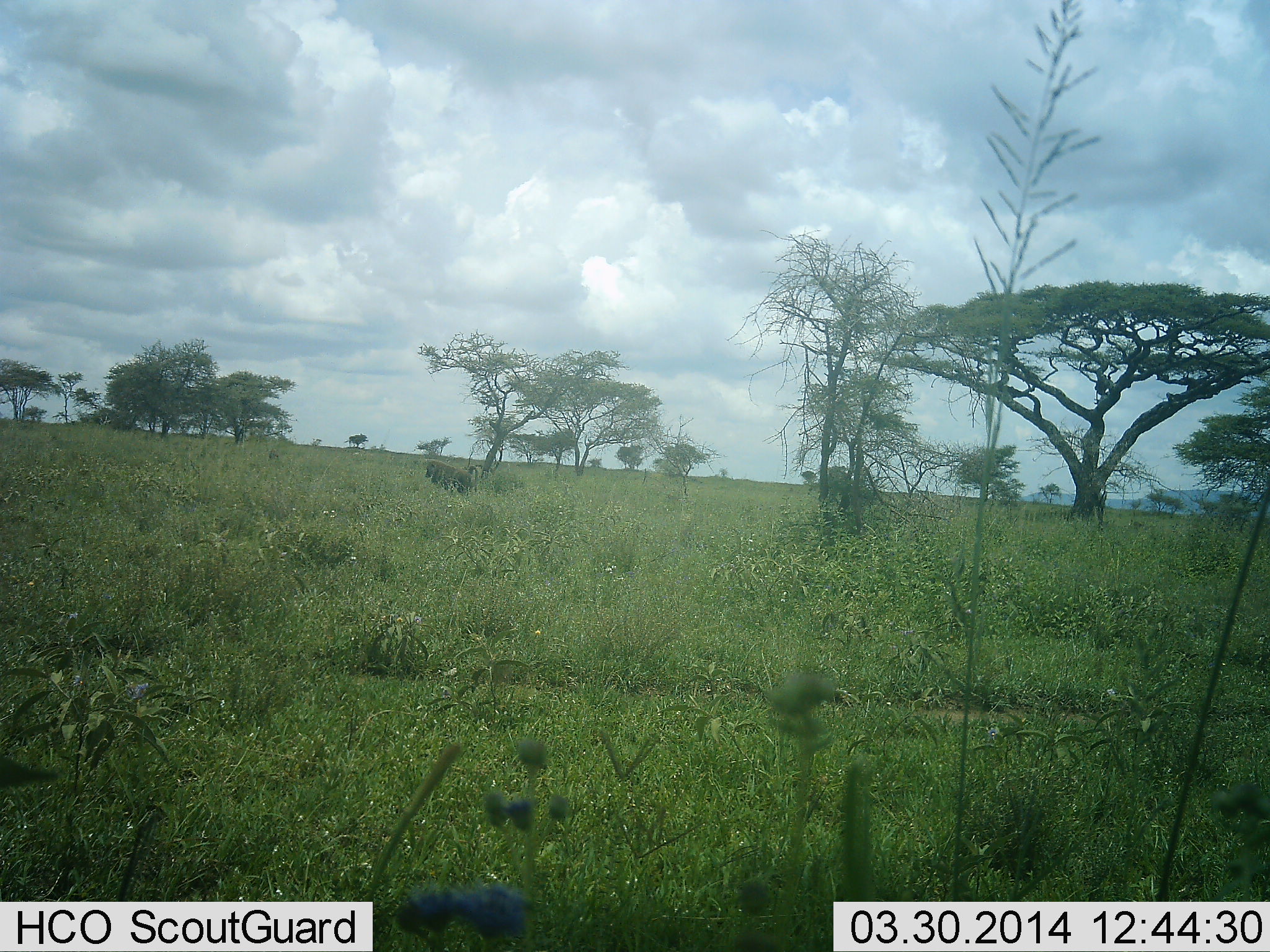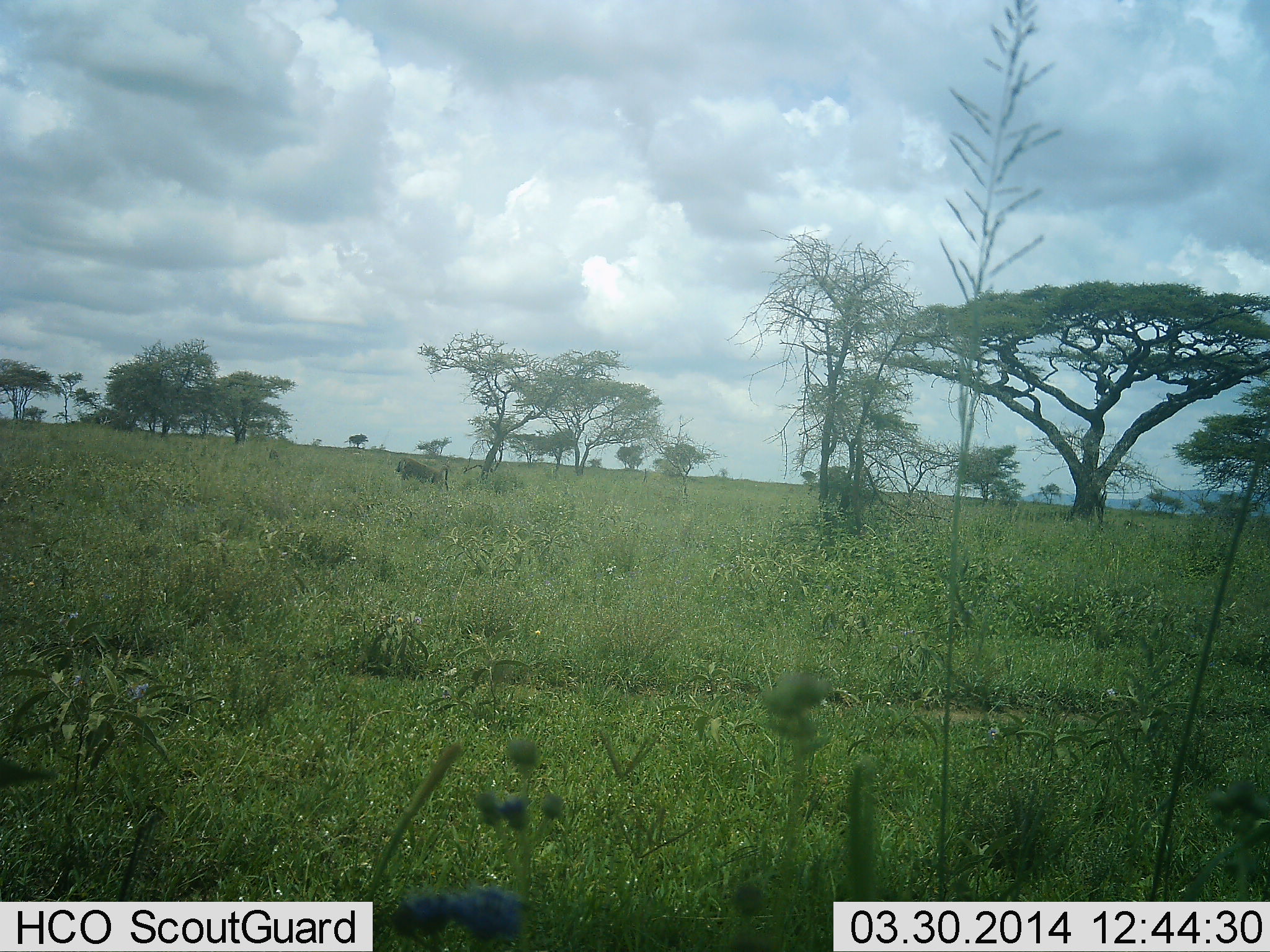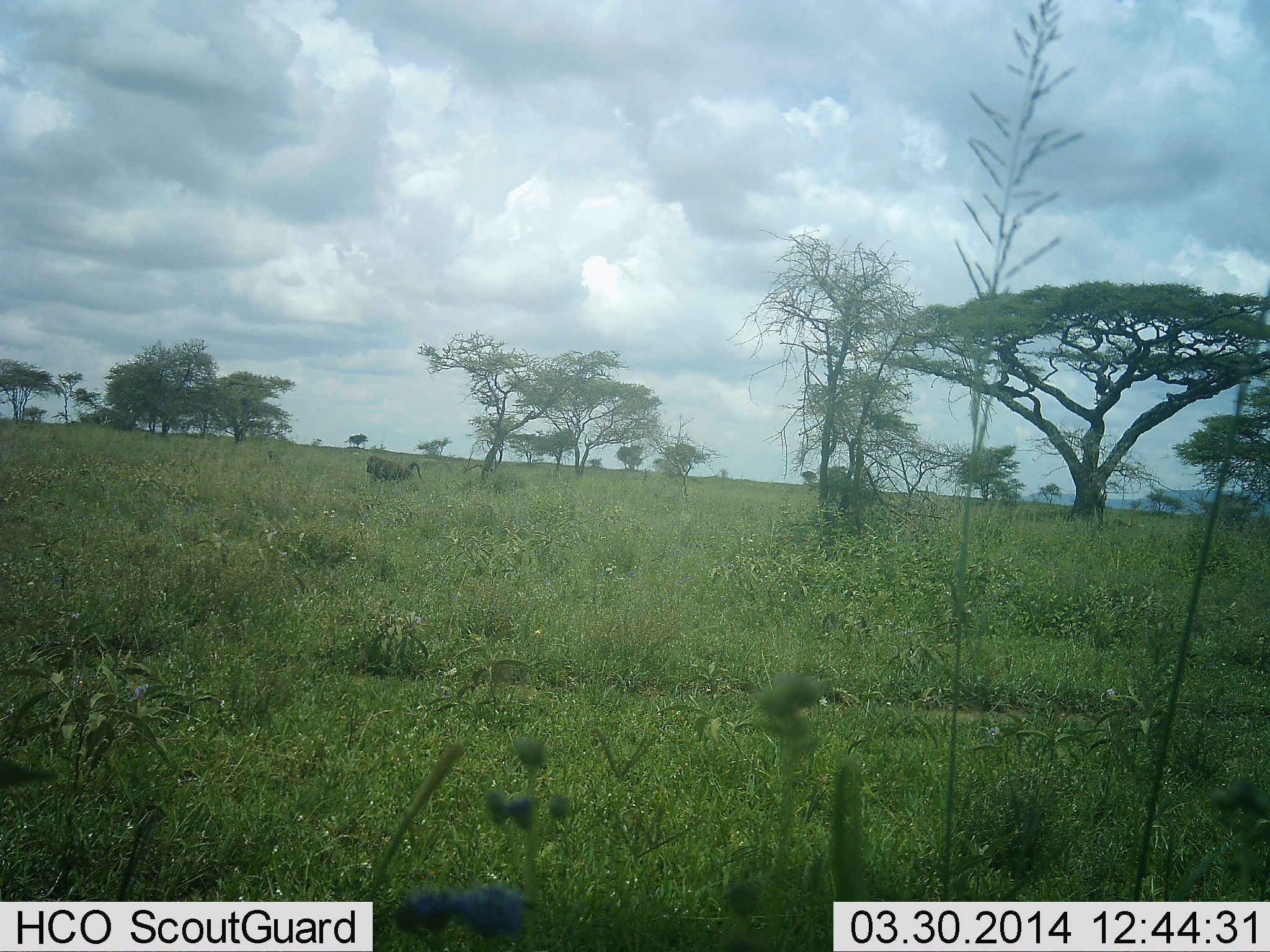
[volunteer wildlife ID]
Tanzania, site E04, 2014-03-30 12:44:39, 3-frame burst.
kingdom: Animalia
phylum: Chordata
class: Mammalia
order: Primates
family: Cercopithecidae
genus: Papio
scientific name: Papio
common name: baboon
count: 1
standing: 0%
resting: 0%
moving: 100%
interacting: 0%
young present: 0%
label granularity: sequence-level